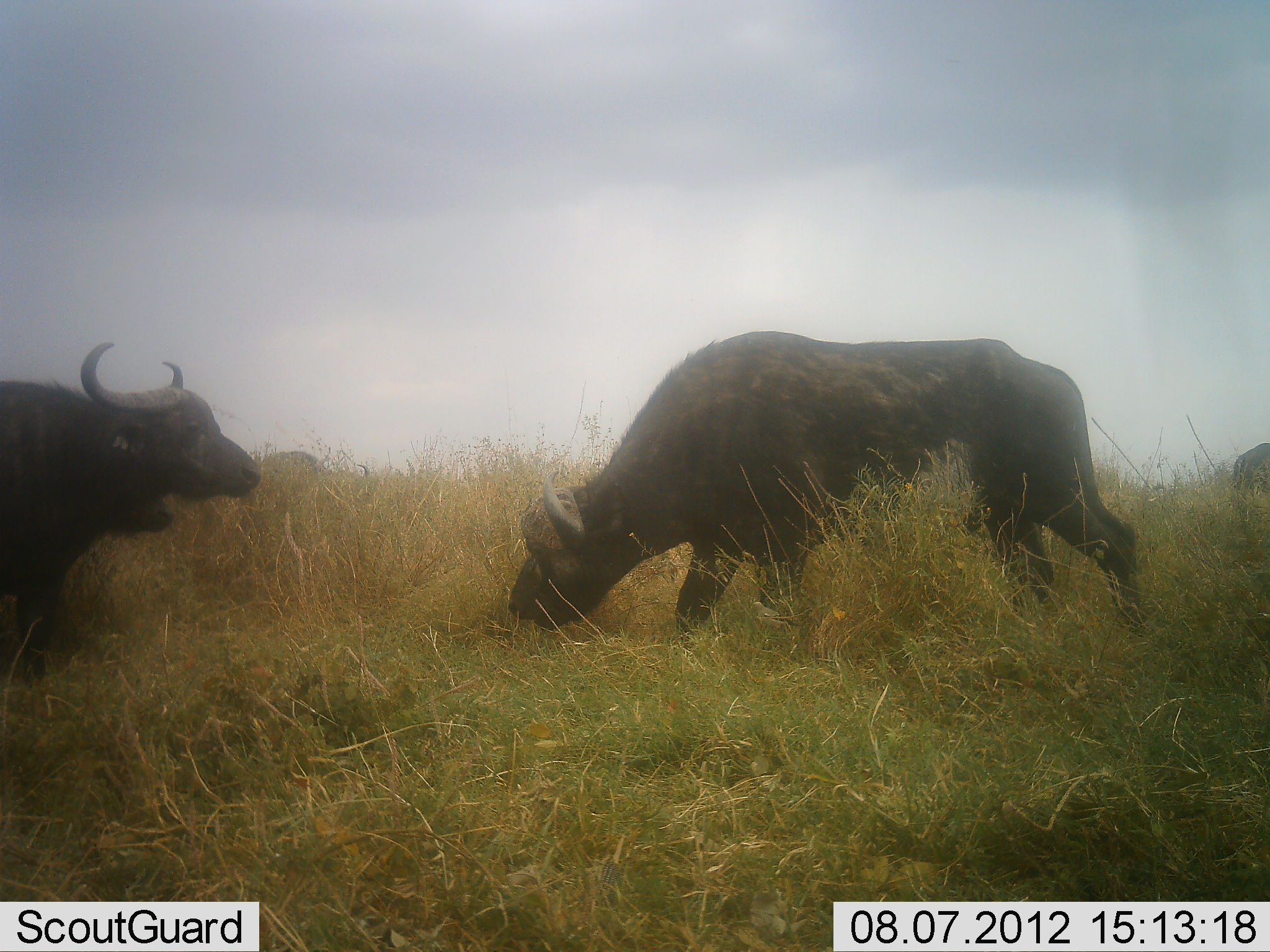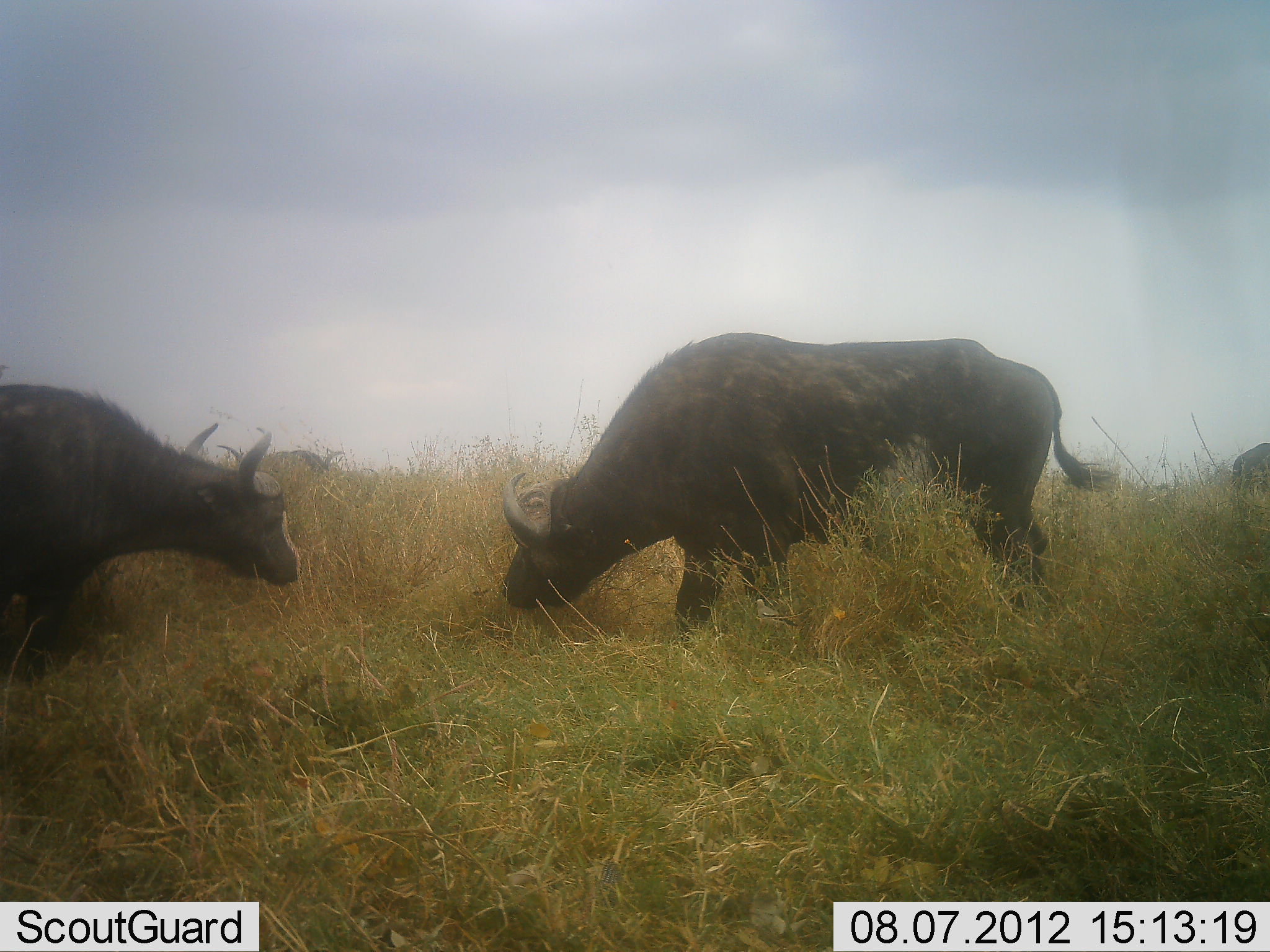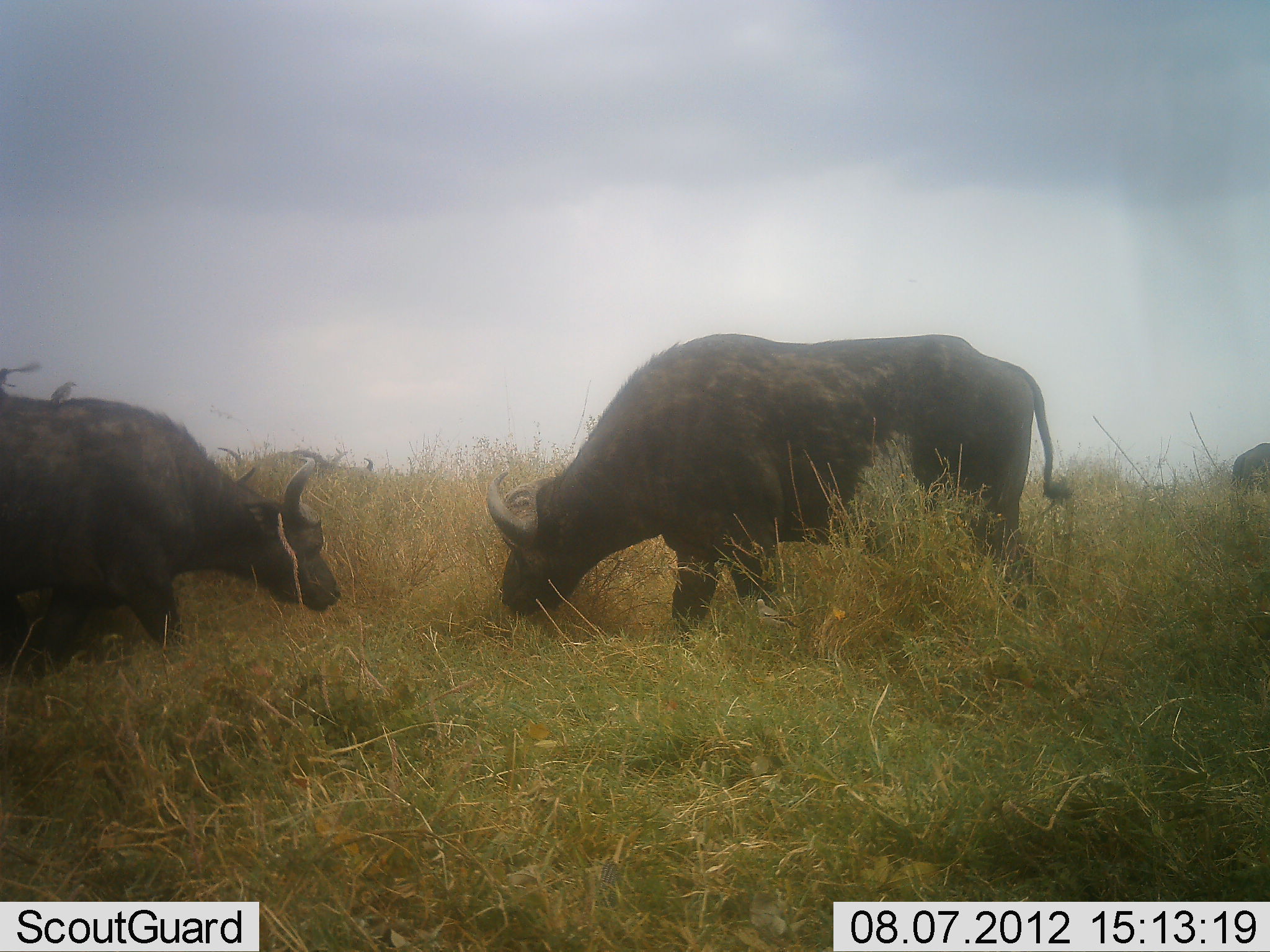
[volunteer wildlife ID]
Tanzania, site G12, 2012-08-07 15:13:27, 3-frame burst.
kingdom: Animalia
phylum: Chordata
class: Mammalia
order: Artiodactyla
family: Bovidae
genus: Syncerus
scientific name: Syncerus caffer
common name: cape buffalo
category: buffalo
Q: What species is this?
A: Buffalo (cape buffalo) (Syncerus caffer).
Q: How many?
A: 4.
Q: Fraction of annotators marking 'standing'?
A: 30%.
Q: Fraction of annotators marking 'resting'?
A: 0%.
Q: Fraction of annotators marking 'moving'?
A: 10%.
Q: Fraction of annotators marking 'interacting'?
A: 0%.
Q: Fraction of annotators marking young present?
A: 0%.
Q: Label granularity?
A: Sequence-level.